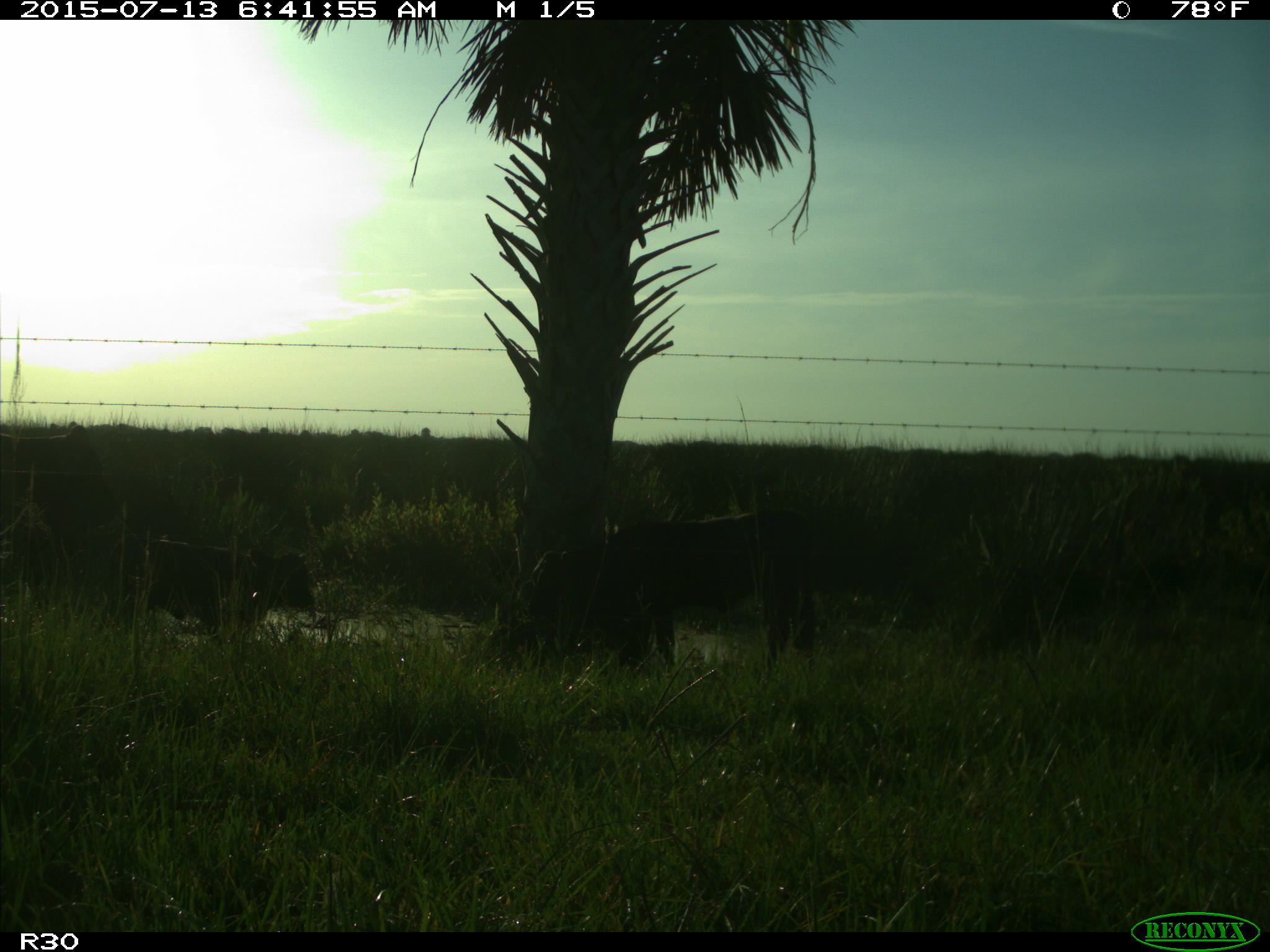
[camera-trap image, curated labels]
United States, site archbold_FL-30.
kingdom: Animalia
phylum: Chordata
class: Mammalia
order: Artiodactyla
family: Bovidae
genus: Bos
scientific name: Bos taurus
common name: domestic cow